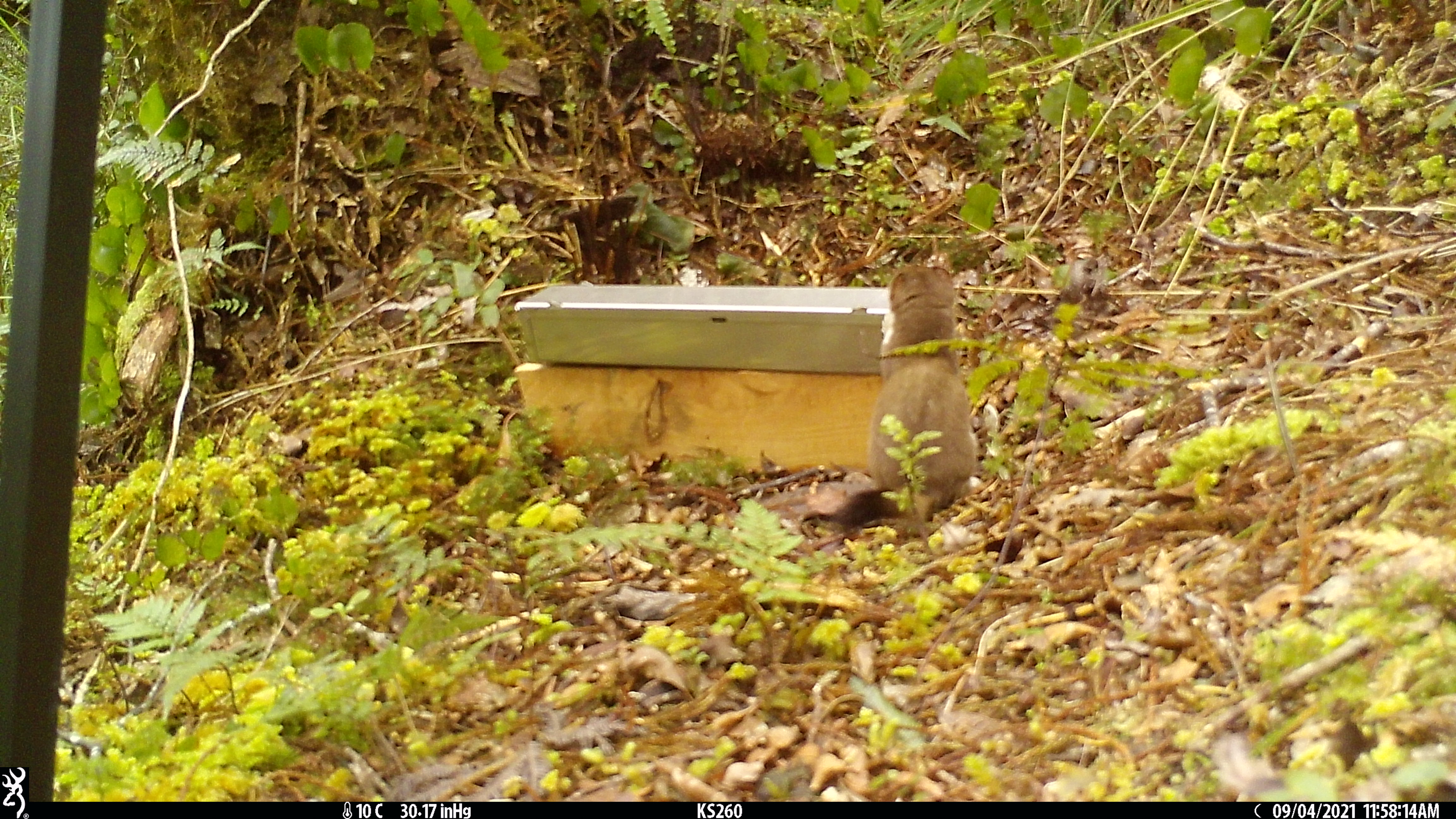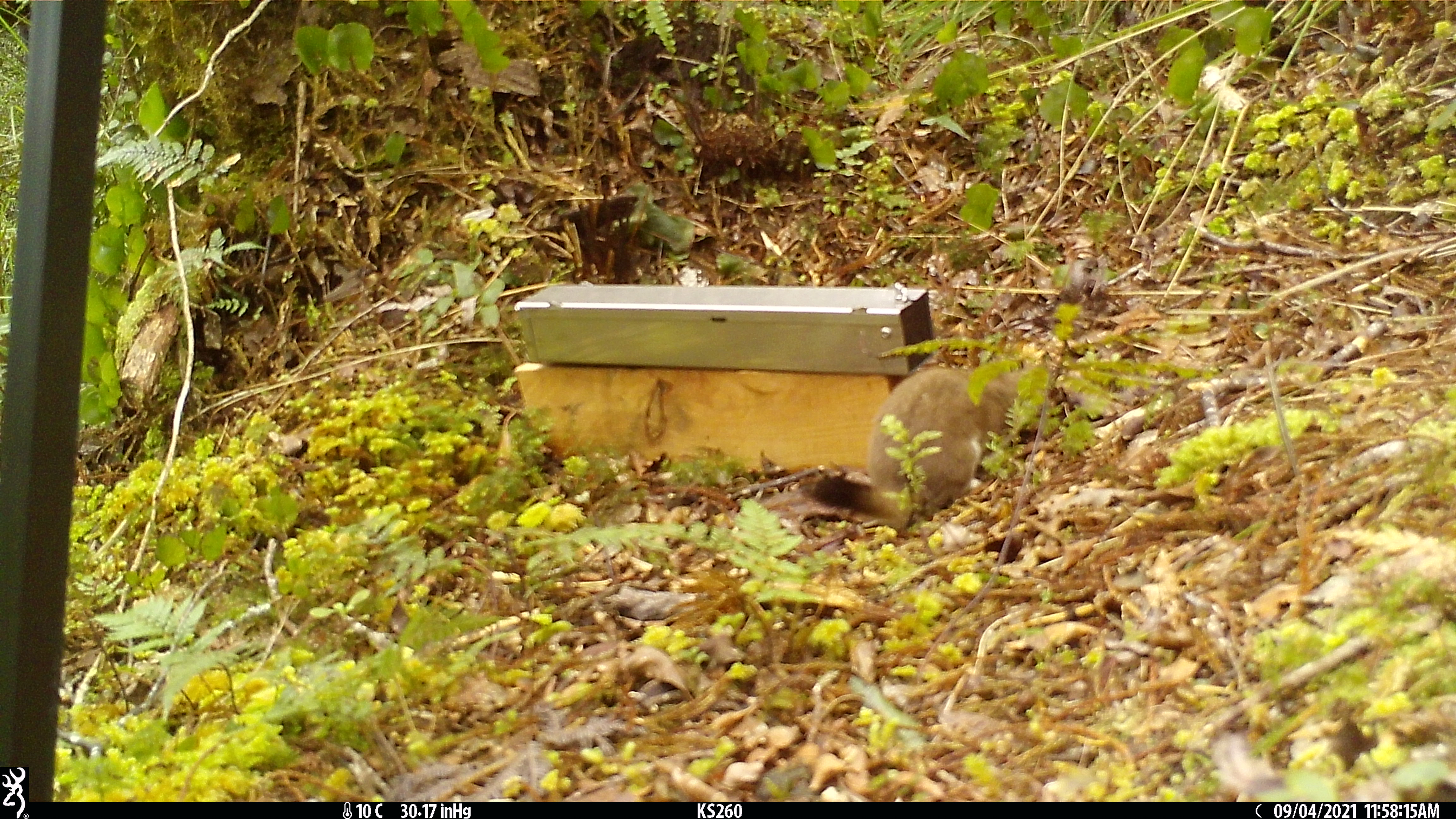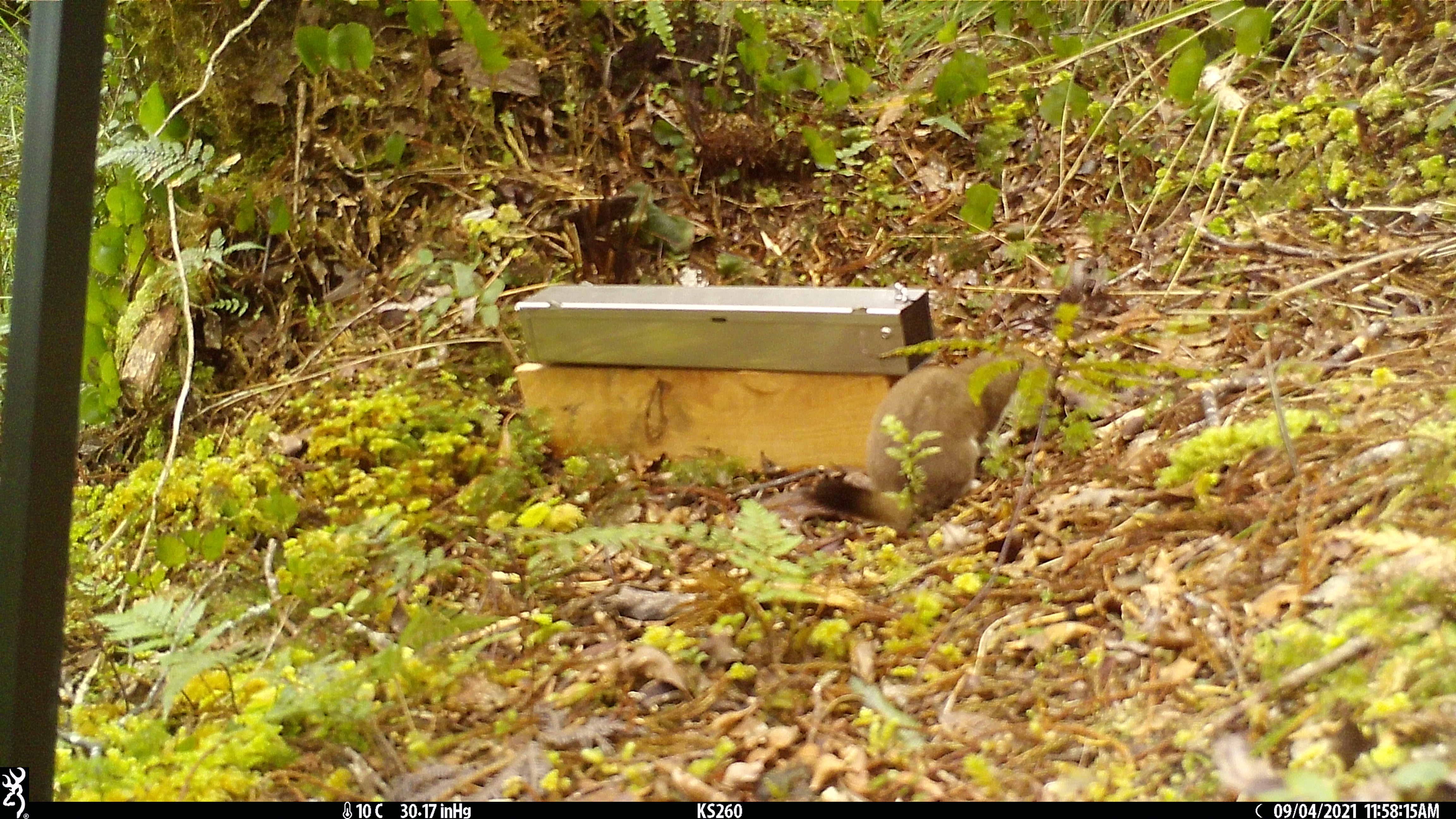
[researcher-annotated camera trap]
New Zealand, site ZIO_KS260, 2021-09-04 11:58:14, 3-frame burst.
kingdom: Animalia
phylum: Chordata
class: Mammalia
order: Carnivora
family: Mustelidae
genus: Mustela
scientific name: Mustela erminea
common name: stoat